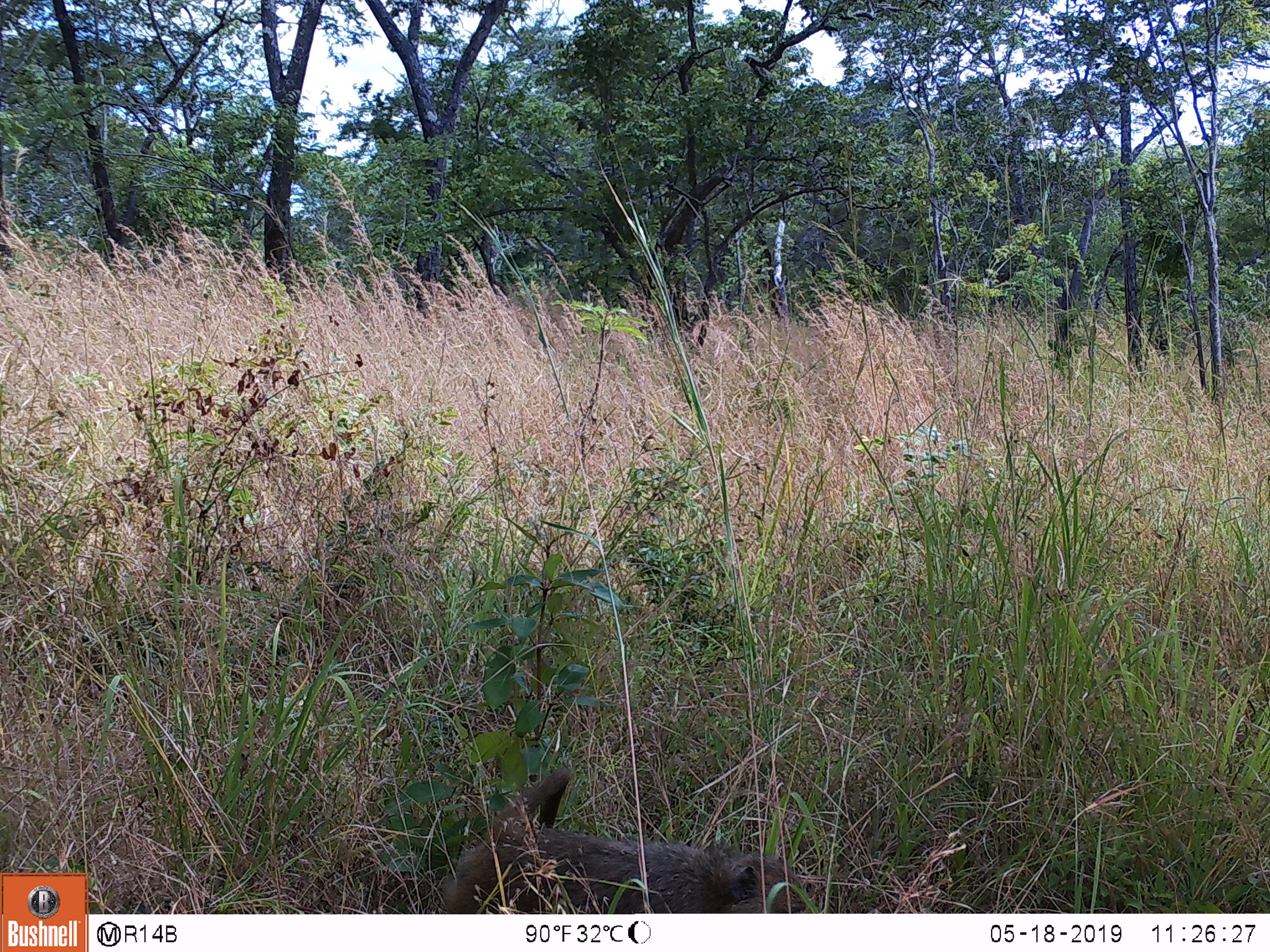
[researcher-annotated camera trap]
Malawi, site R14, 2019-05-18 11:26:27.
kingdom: Animalia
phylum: Chordata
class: Mammalia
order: Primates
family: Cercopithecidae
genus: Papio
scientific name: Papio cynocephalus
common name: yellow baboon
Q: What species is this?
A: Yellow baboon (Papio cynocephalus).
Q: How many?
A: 1.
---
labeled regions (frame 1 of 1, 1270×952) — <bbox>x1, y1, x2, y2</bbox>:
yellow baboon: <bbox>415, 763, 821, 910</bbox>